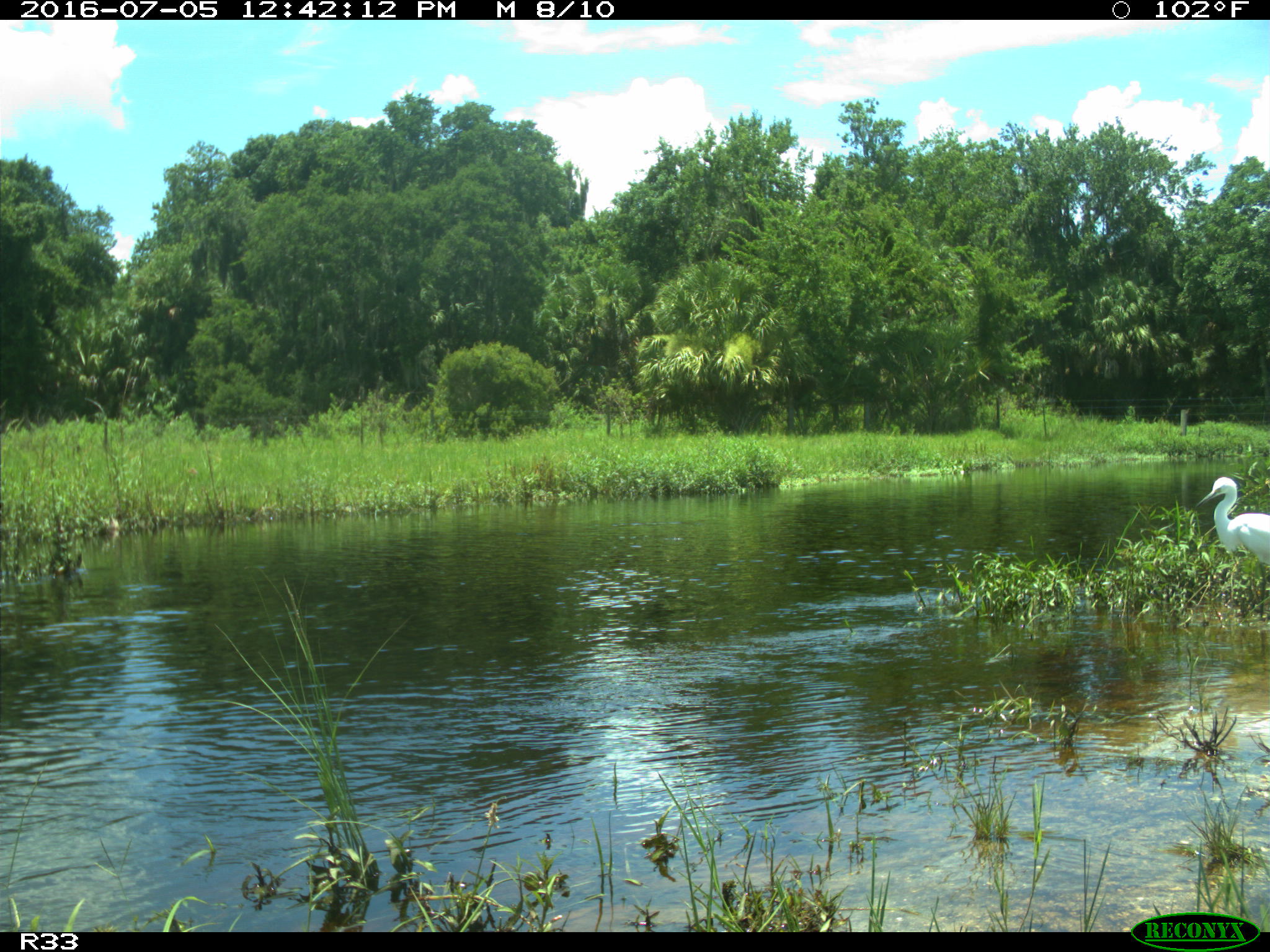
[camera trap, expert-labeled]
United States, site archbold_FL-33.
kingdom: Animalia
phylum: Chordata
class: Aves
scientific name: Aves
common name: birds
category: unidentified bird